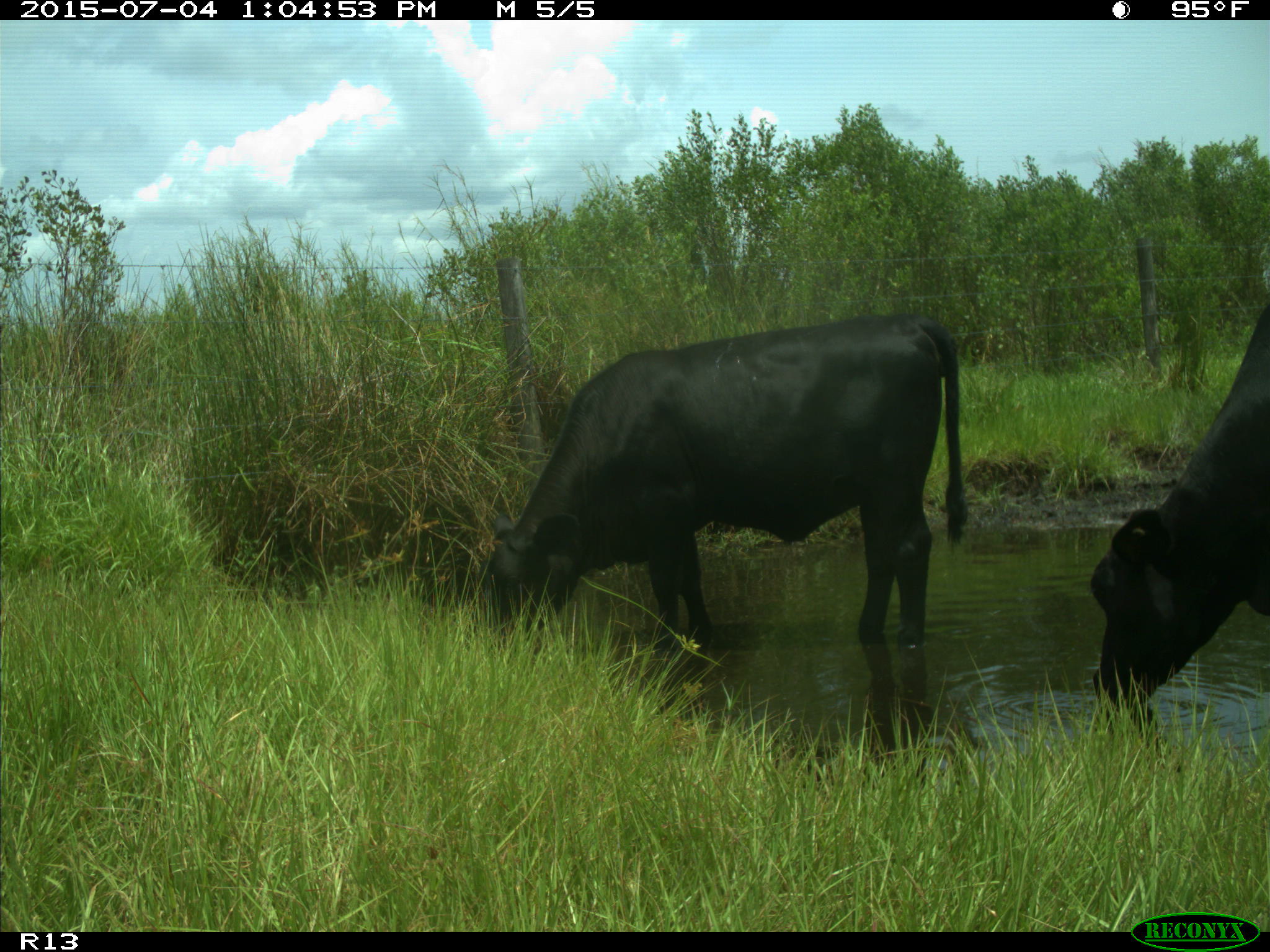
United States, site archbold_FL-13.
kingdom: Animalia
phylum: Chordata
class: Mammalia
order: Artiodactyla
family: Bovidae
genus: Bos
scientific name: Bos taurus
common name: domestic cow